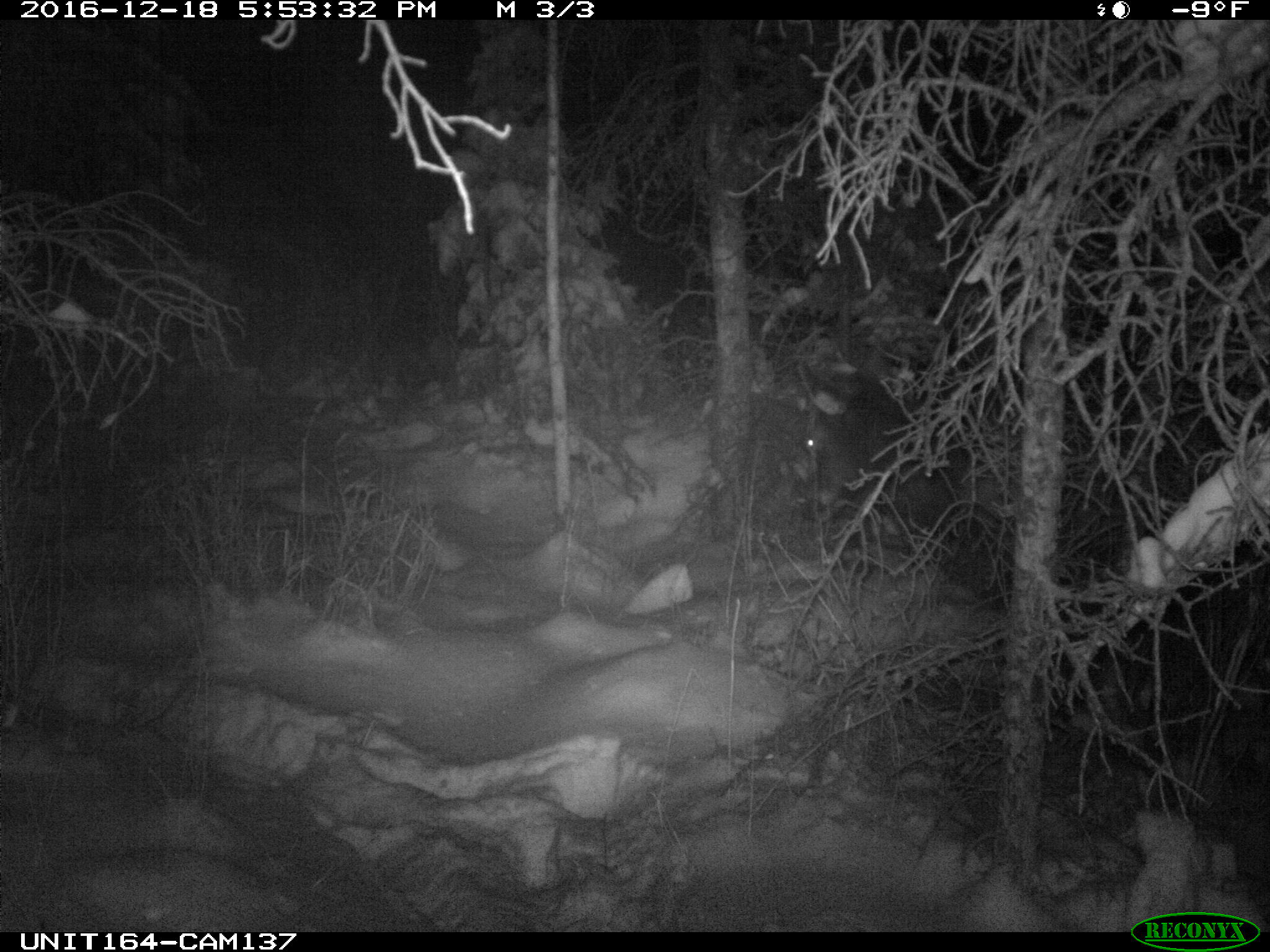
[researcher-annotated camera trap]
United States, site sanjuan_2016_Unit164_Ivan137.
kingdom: Animalia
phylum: Chordata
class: Mammalia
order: Artiodactyla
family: Cervidae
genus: Cervus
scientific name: Cervus elaphus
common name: red deer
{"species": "Cervus elaphus (red deer)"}